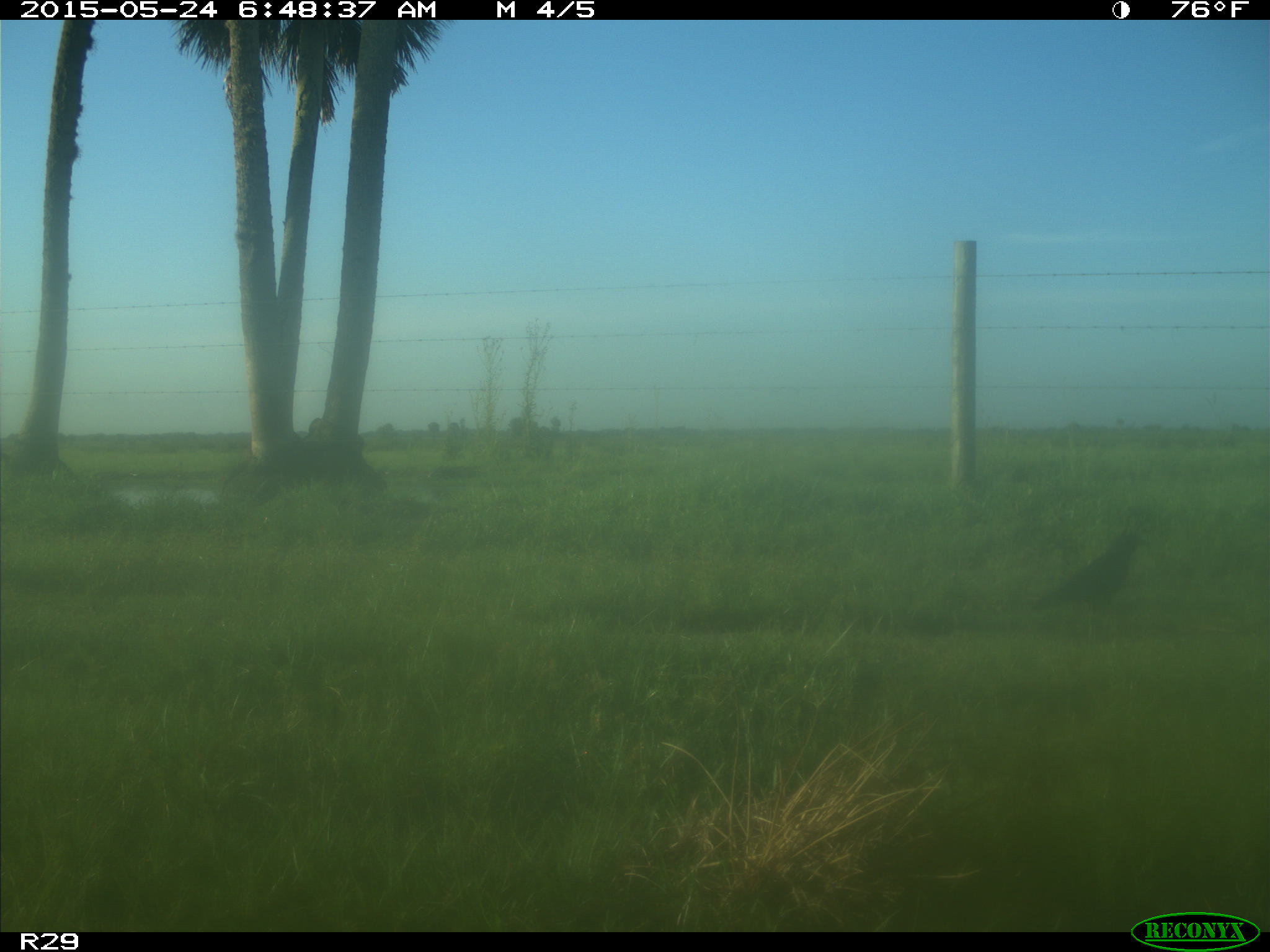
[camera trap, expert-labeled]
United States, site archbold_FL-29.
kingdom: Animalia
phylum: Chordata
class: Aves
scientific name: Aves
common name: birds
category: unidentified bird